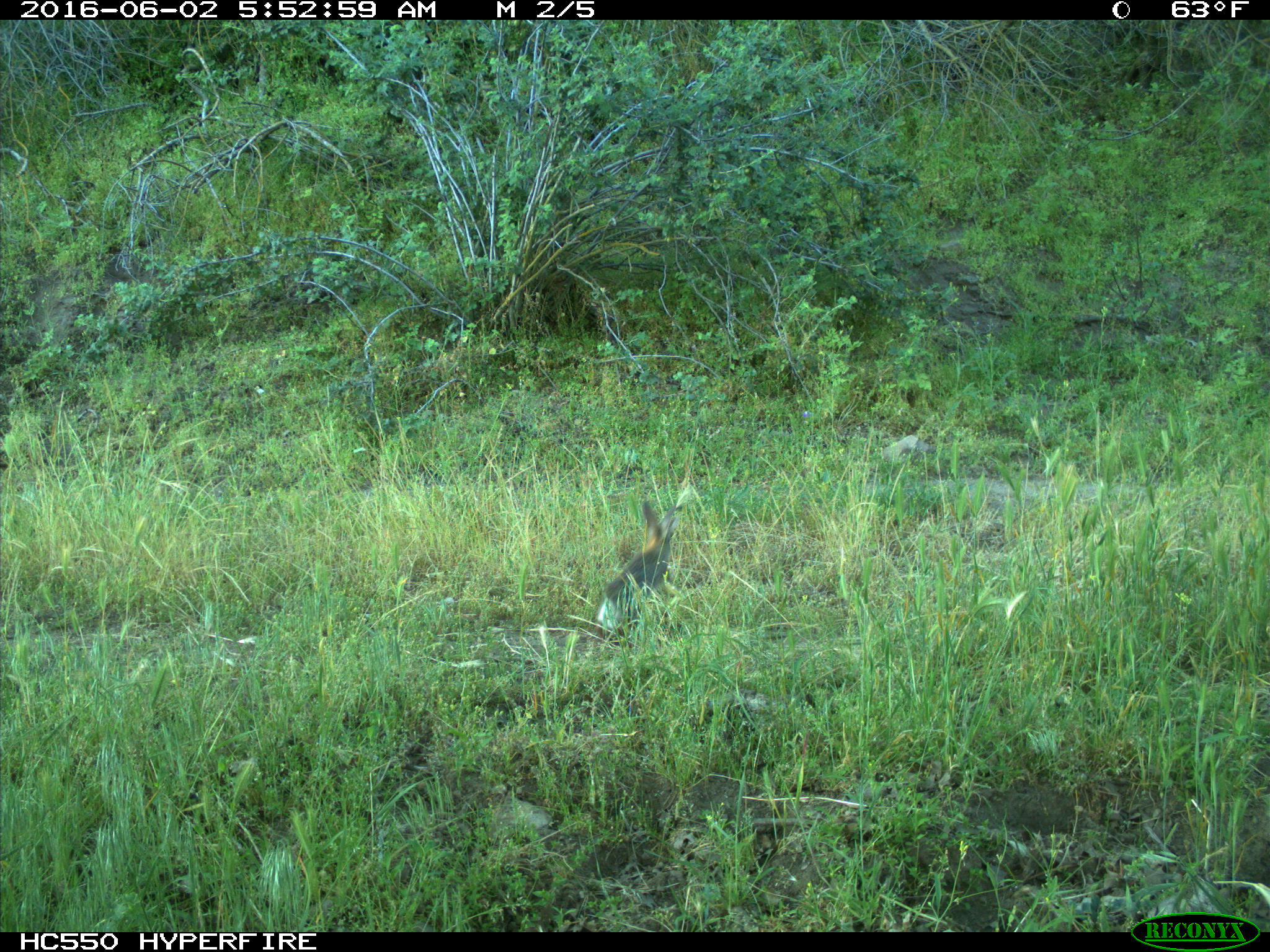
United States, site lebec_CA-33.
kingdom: Animalia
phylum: Chordata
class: Mammalia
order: Lagomorpha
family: Leporidae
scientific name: Leporidae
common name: rabbits and hares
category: unidentified rabbit